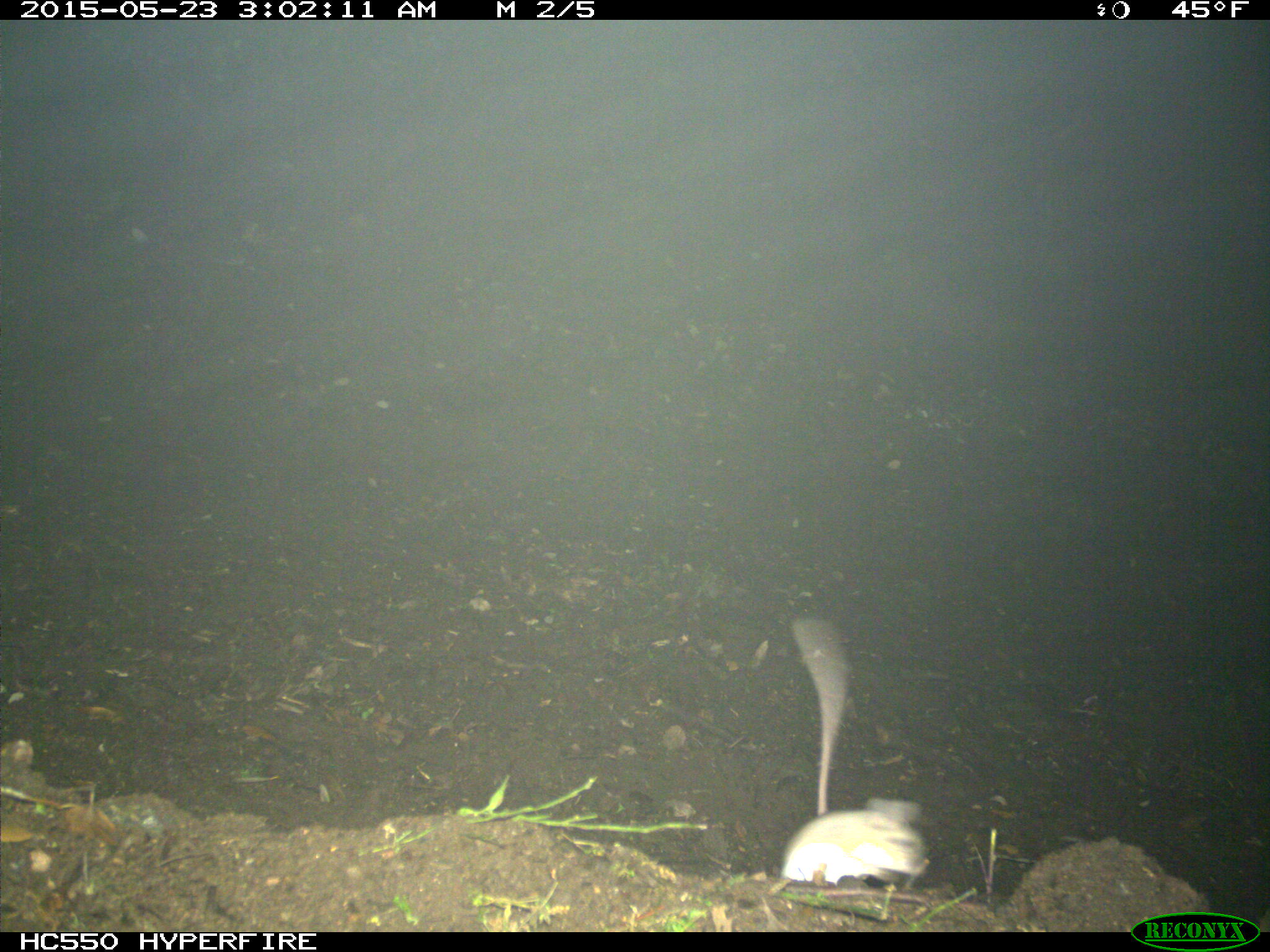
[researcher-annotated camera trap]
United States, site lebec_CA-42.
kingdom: Animalia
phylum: Chordata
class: Mammalia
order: Rodentia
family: Cricetidae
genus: Peromyscus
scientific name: Peromyscus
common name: deermice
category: unidentified deer mouse